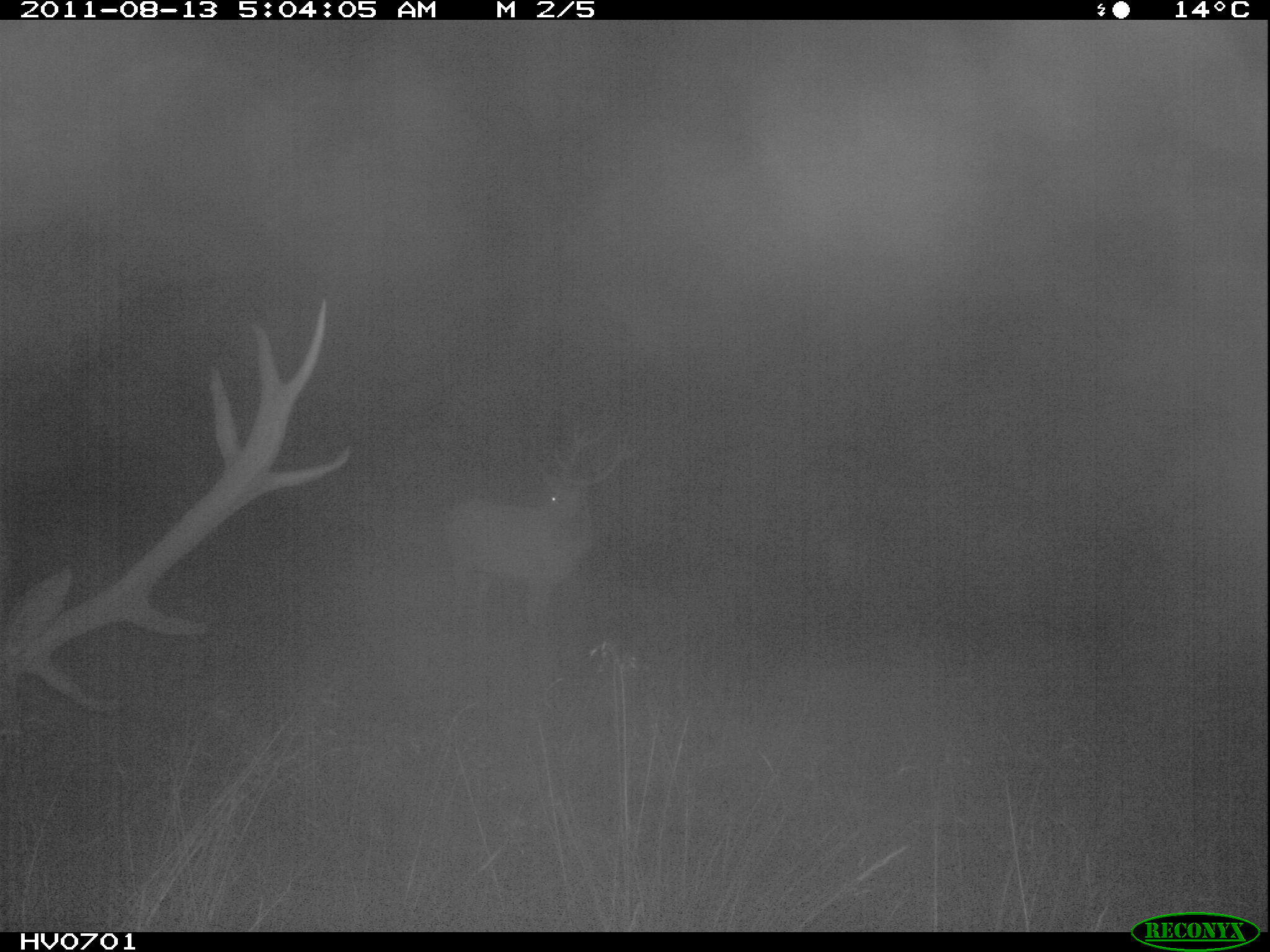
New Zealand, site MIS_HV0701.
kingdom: Animalia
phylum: Chordata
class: Mammalia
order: Artiodactyla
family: Cervidae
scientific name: Cervidae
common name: deer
Deer (Cervidae).